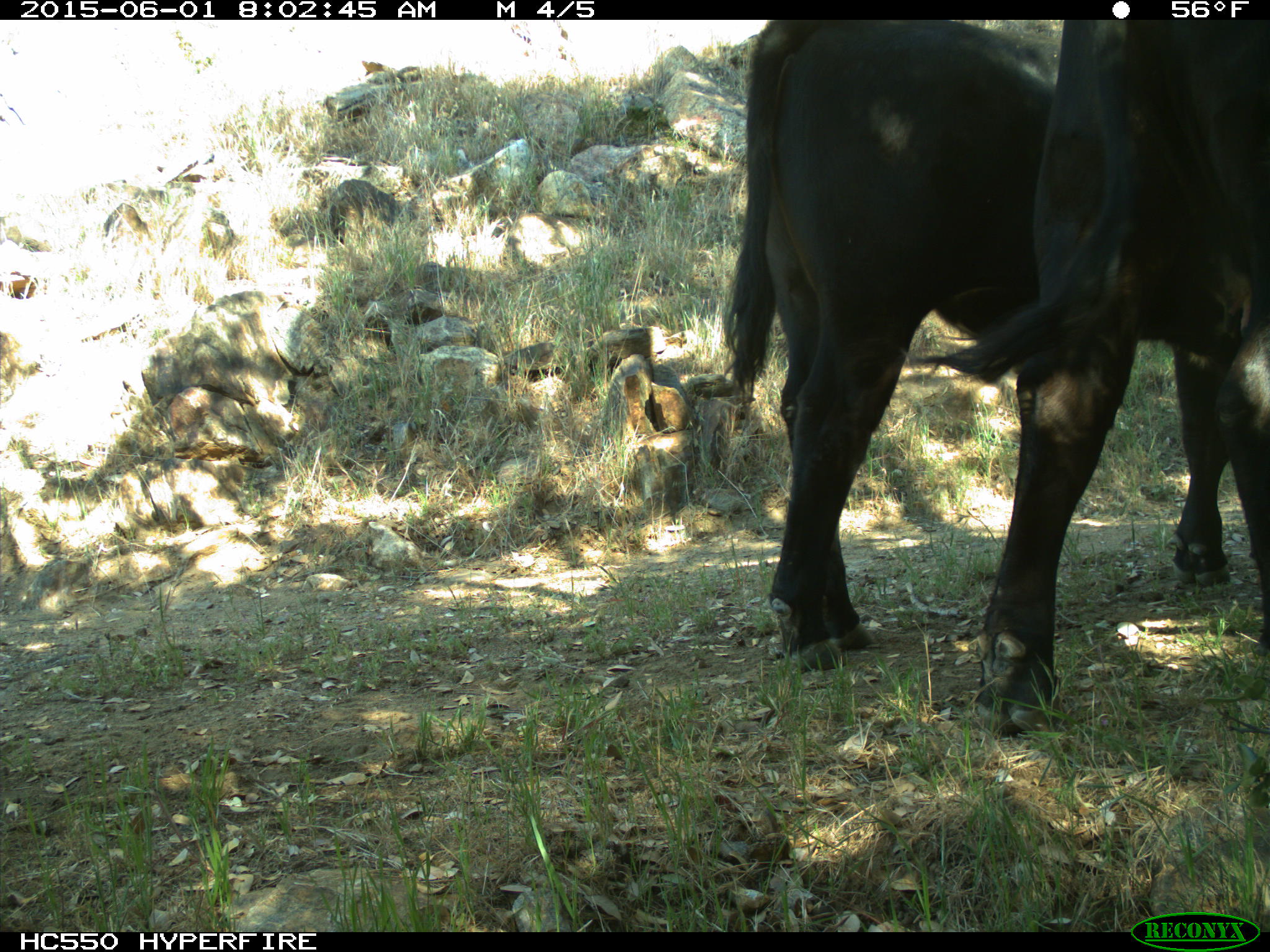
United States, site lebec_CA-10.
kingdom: Animalia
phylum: Chordata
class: Mammalia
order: Artiodactyla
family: Bovidae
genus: Bos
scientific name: Bos taurus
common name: domestic cow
Bos taurus (domestic cow).